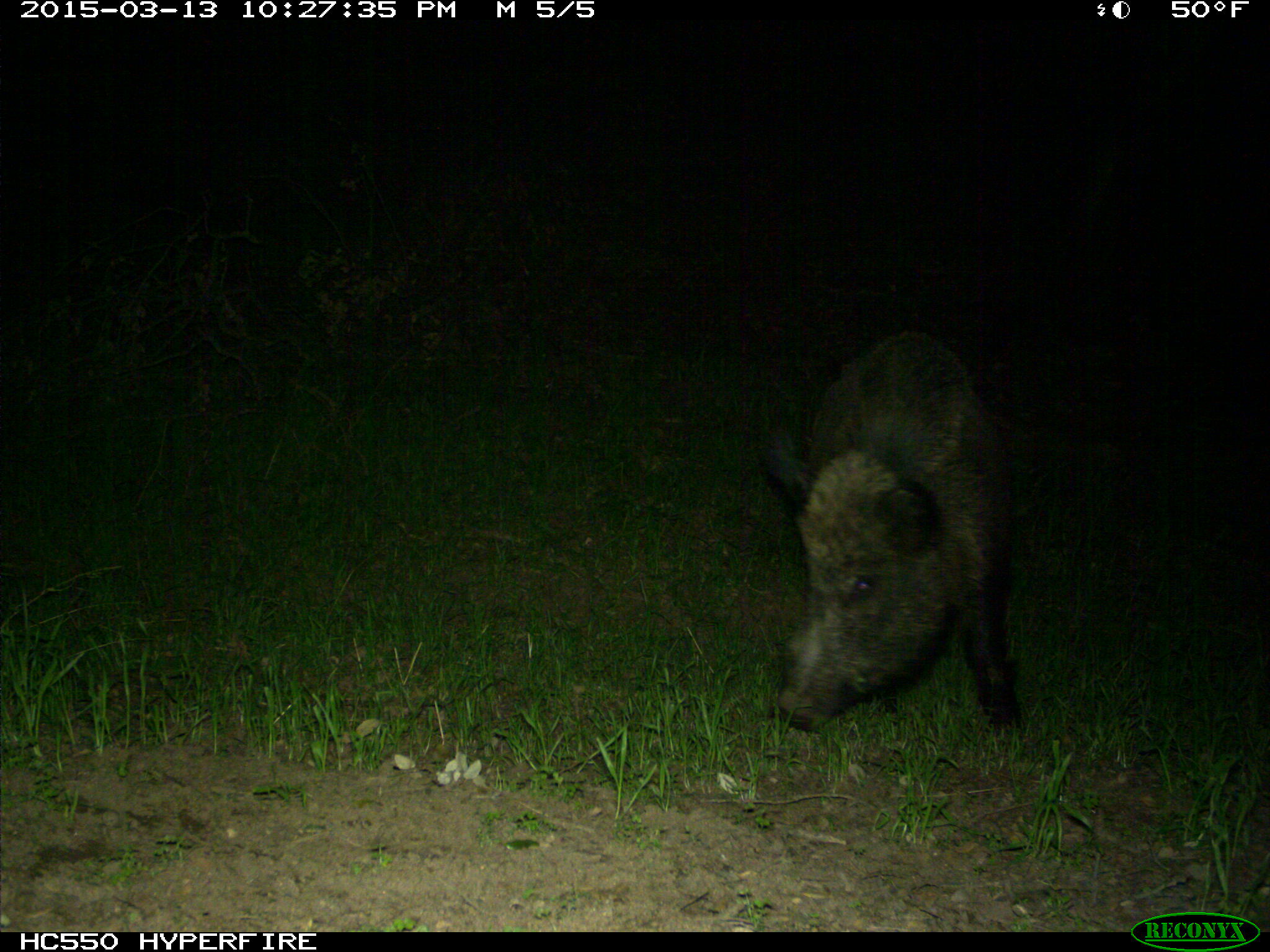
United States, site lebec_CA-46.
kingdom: Animalia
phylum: Chordata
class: Mammalia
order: Artiodactyla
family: Suidae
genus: Sus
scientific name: Sus scrofa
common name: wild boar